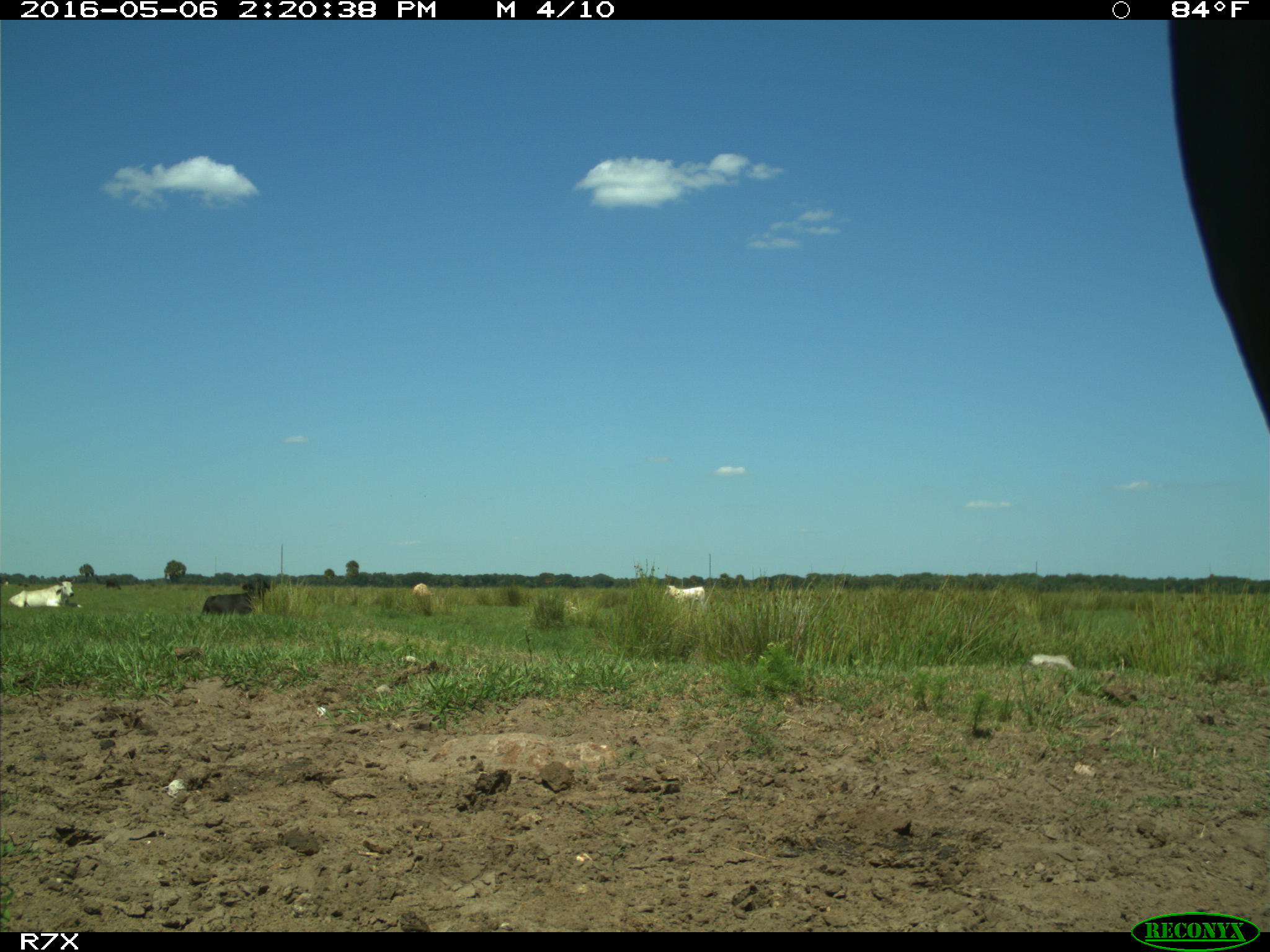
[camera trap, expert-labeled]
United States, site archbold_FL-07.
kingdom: Animalia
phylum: Chordata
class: Mammalia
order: Artiodactyla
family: Bovidae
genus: Bos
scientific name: Bos taurus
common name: domestic cow